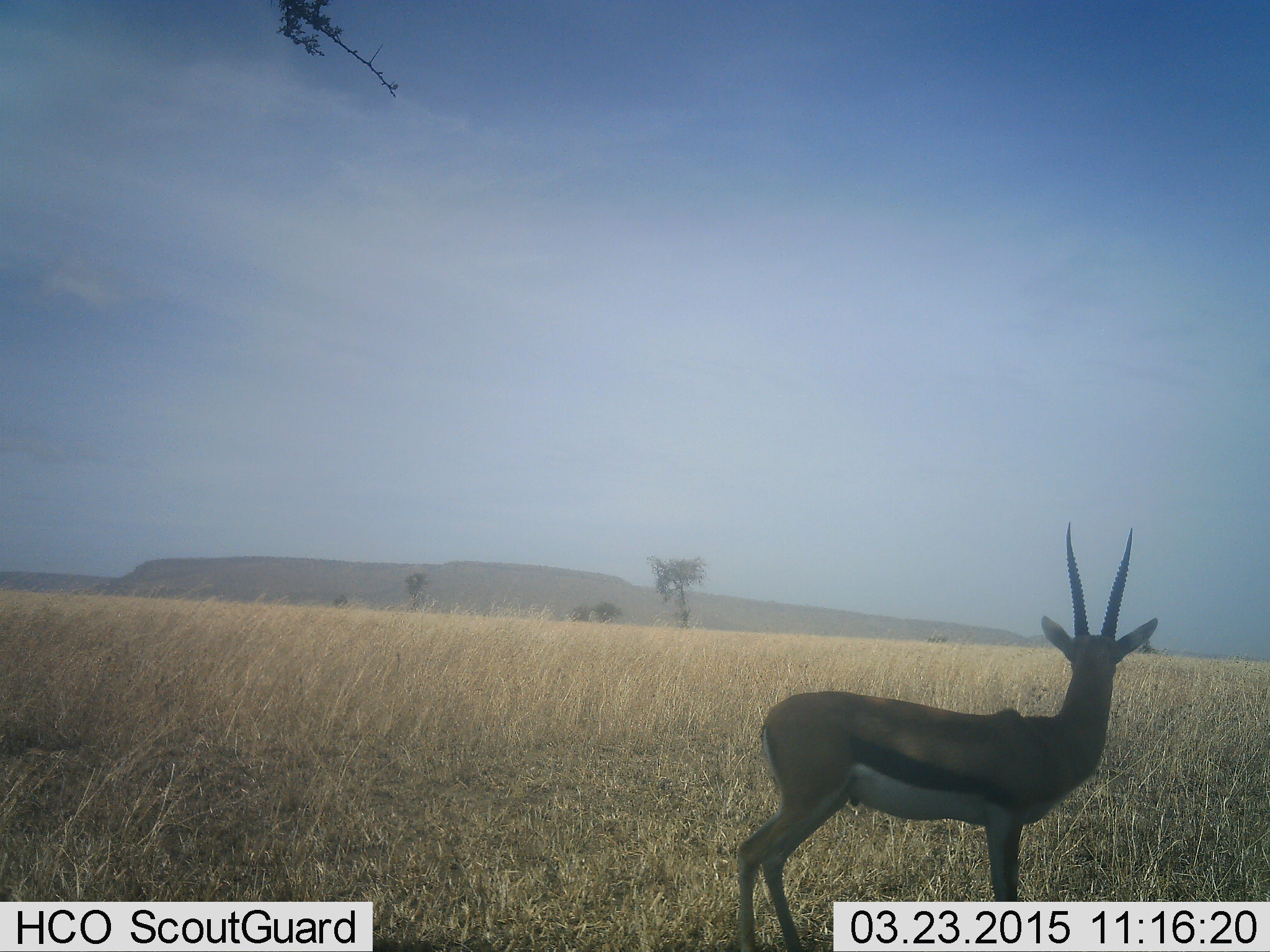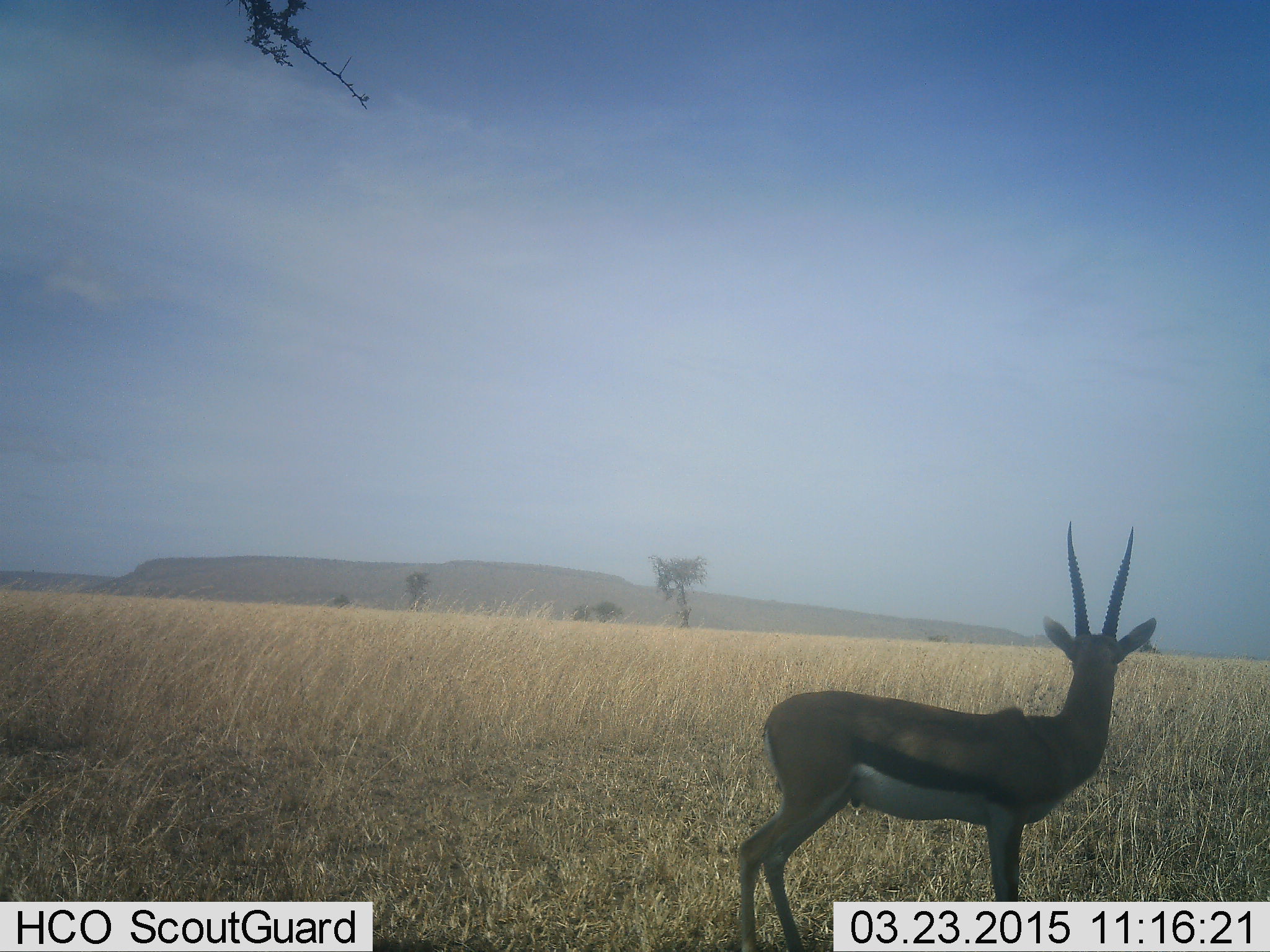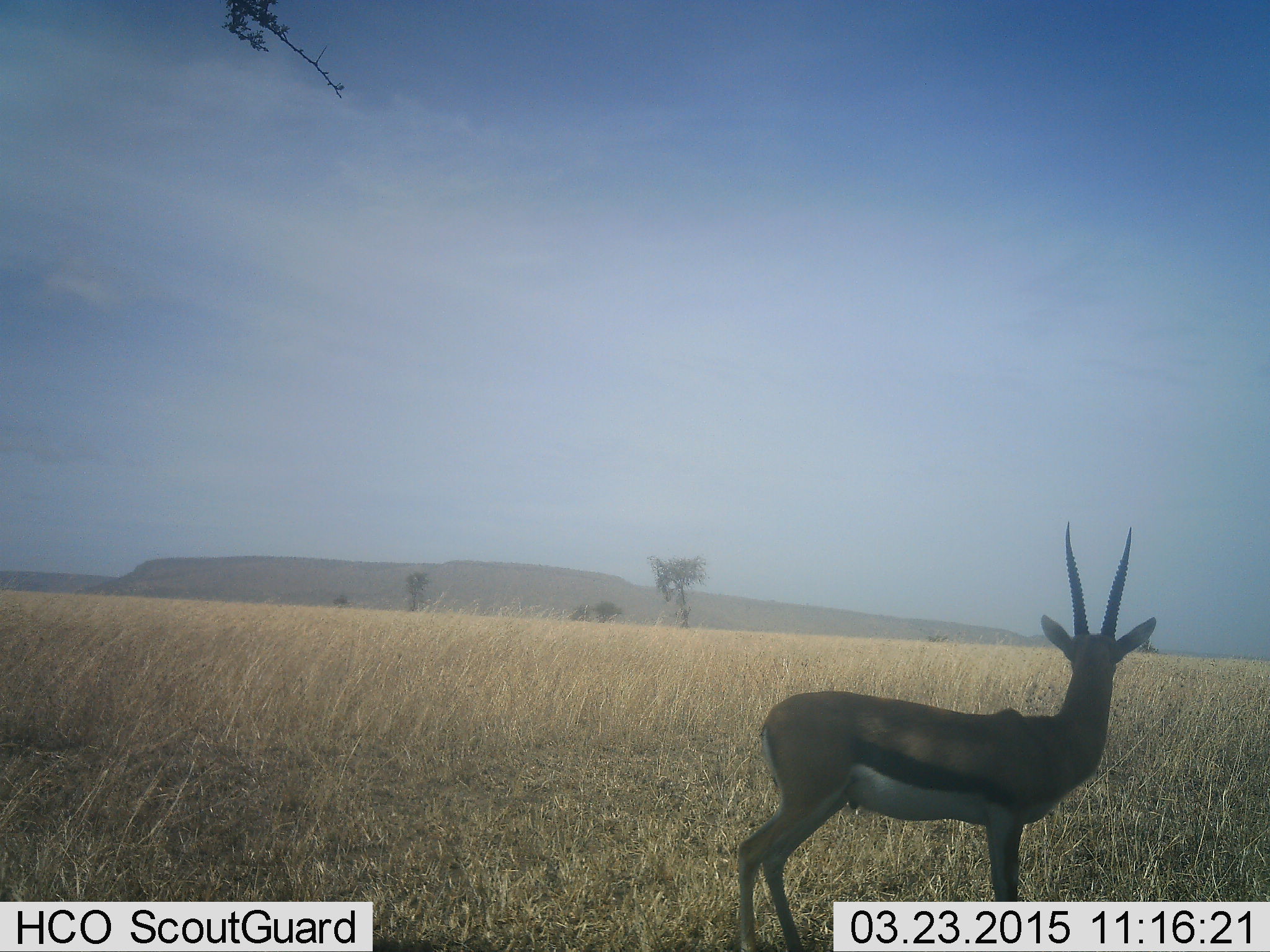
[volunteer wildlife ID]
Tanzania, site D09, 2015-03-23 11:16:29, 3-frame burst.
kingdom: Animalia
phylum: Chordata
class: Mammalia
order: Artiodactyla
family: Bovidae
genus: Eudorcas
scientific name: Eudorcas thomsonii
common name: thomson's gazelle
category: gazellethomsons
Gazellethomsons (thomson's gazelle) (Eudorcas thomsonii), count 1. Behavior (volunteer vote fractions): standing 100%, resting 0%, moving 0%, interacting 0%. Young present (vote fraction): 0%. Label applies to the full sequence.